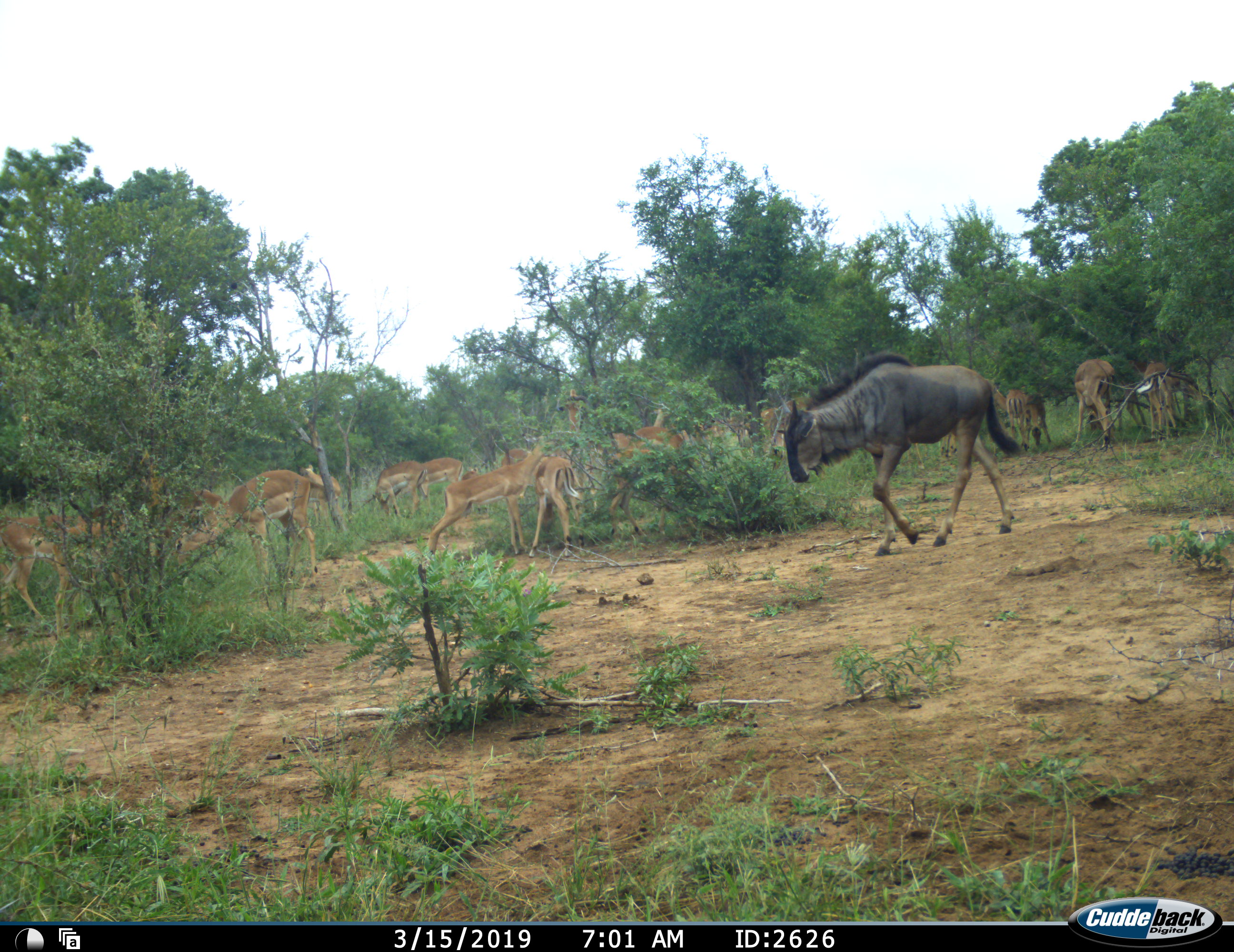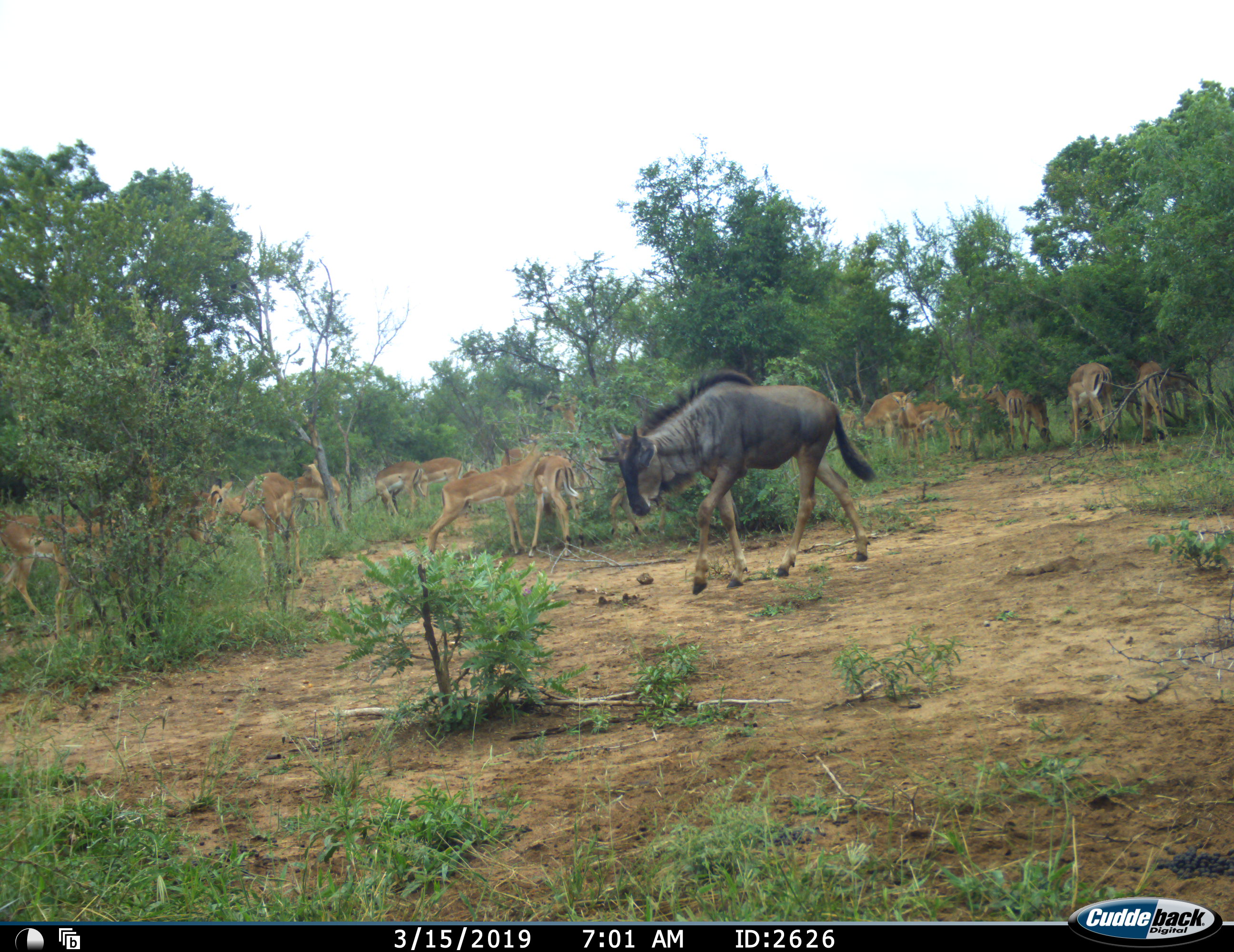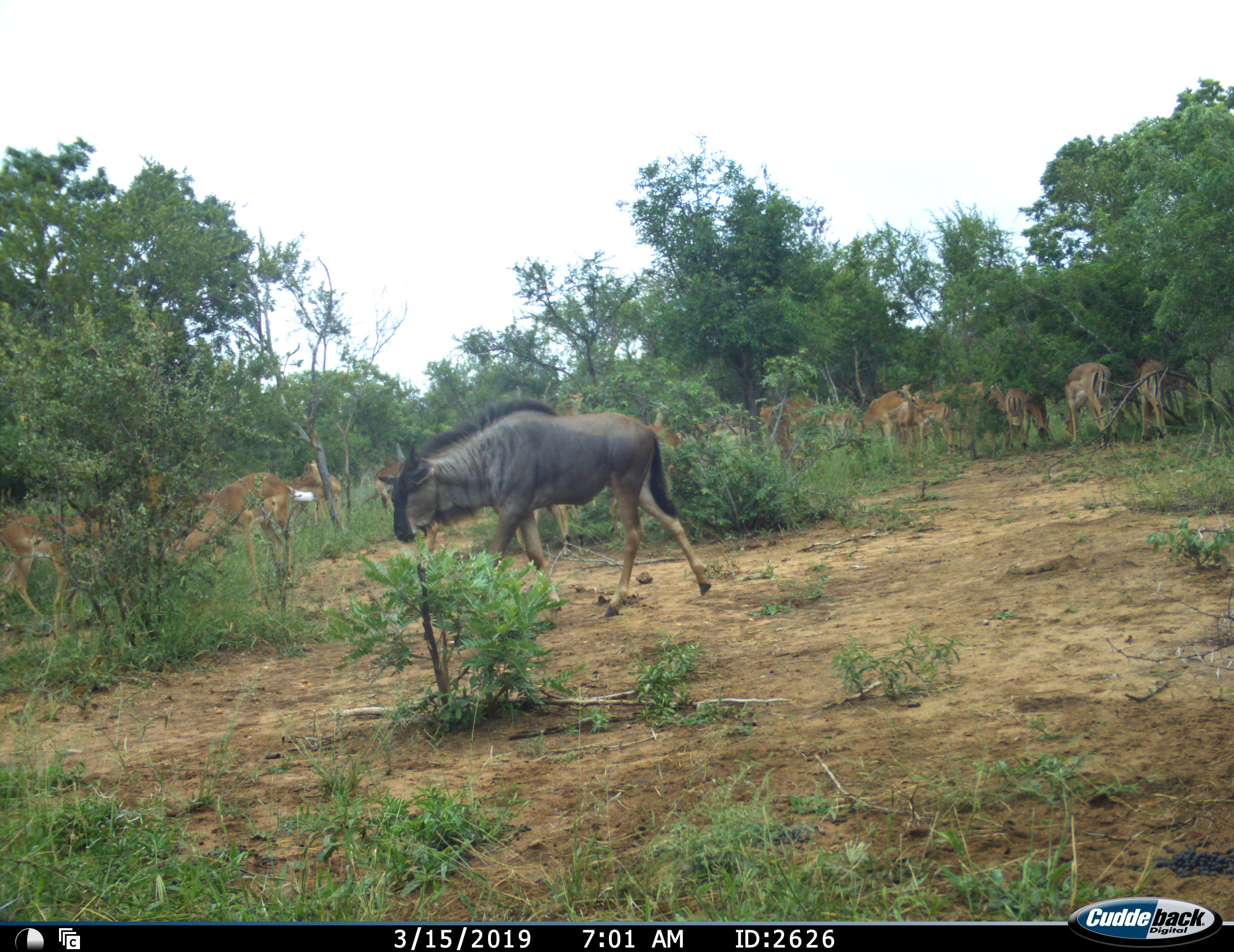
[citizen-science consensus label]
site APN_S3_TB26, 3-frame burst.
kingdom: Animalia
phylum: Chordata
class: Mammalia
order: Artiodactyla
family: Bovidae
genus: Aepyceros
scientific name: Aepyceros melampus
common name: impala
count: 11-50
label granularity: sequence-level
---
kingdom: Animalia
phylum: Chordata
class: Mammalia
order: Artiodactyla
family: Bovidae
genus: Connochaetes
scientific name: Connochaetes taurinus taurinus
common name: blue wildebeest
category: wildebeestblue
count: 1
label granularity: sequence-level